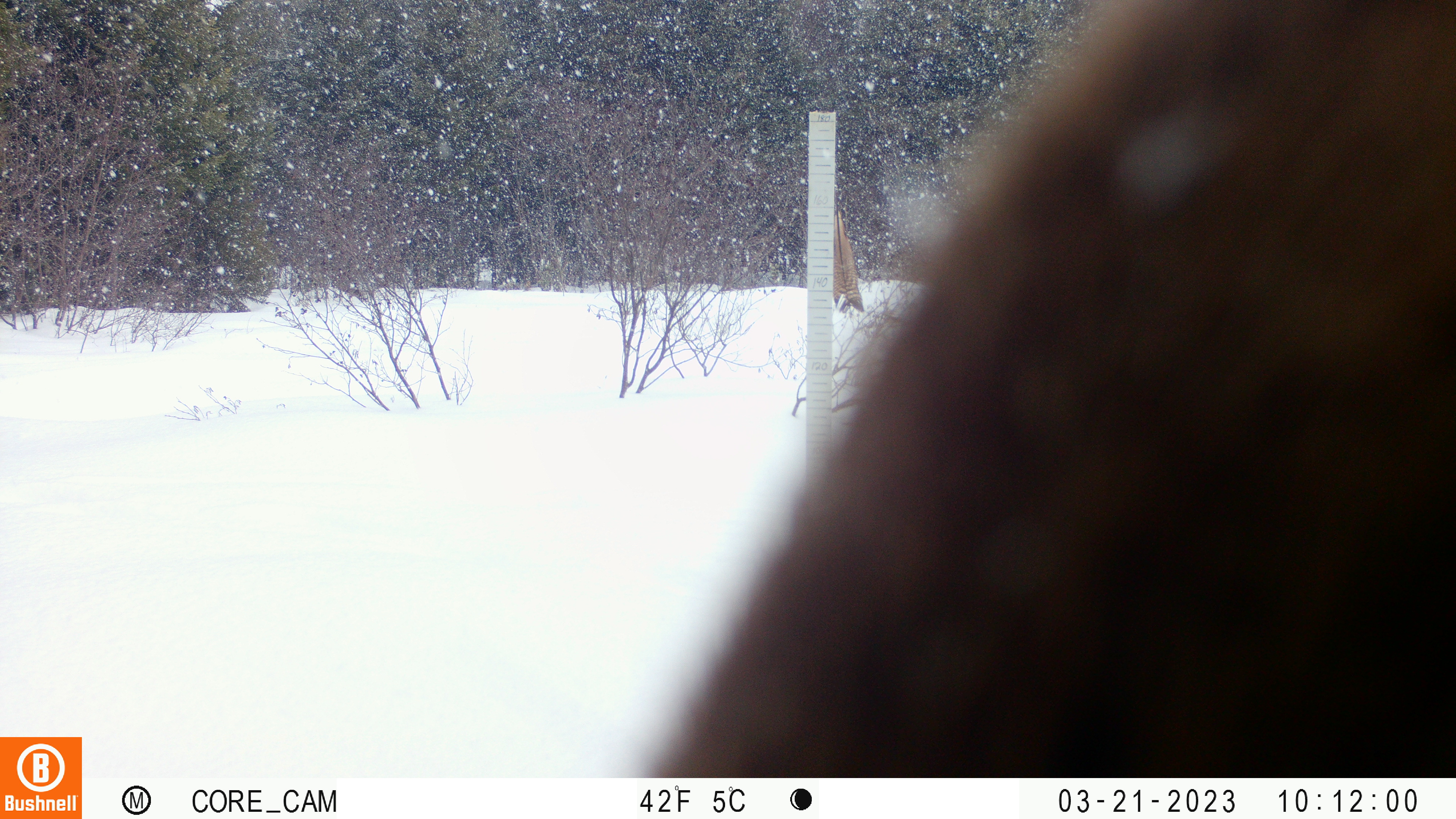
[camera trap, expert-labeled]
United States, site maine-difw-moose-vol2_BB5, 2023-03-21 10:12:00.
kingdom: Animalia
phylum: Chordata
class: Mammalia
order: Artiodactyla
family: Cervidae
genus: Alces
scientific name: Alces alces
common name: moose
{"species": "moose (Alces alces)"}